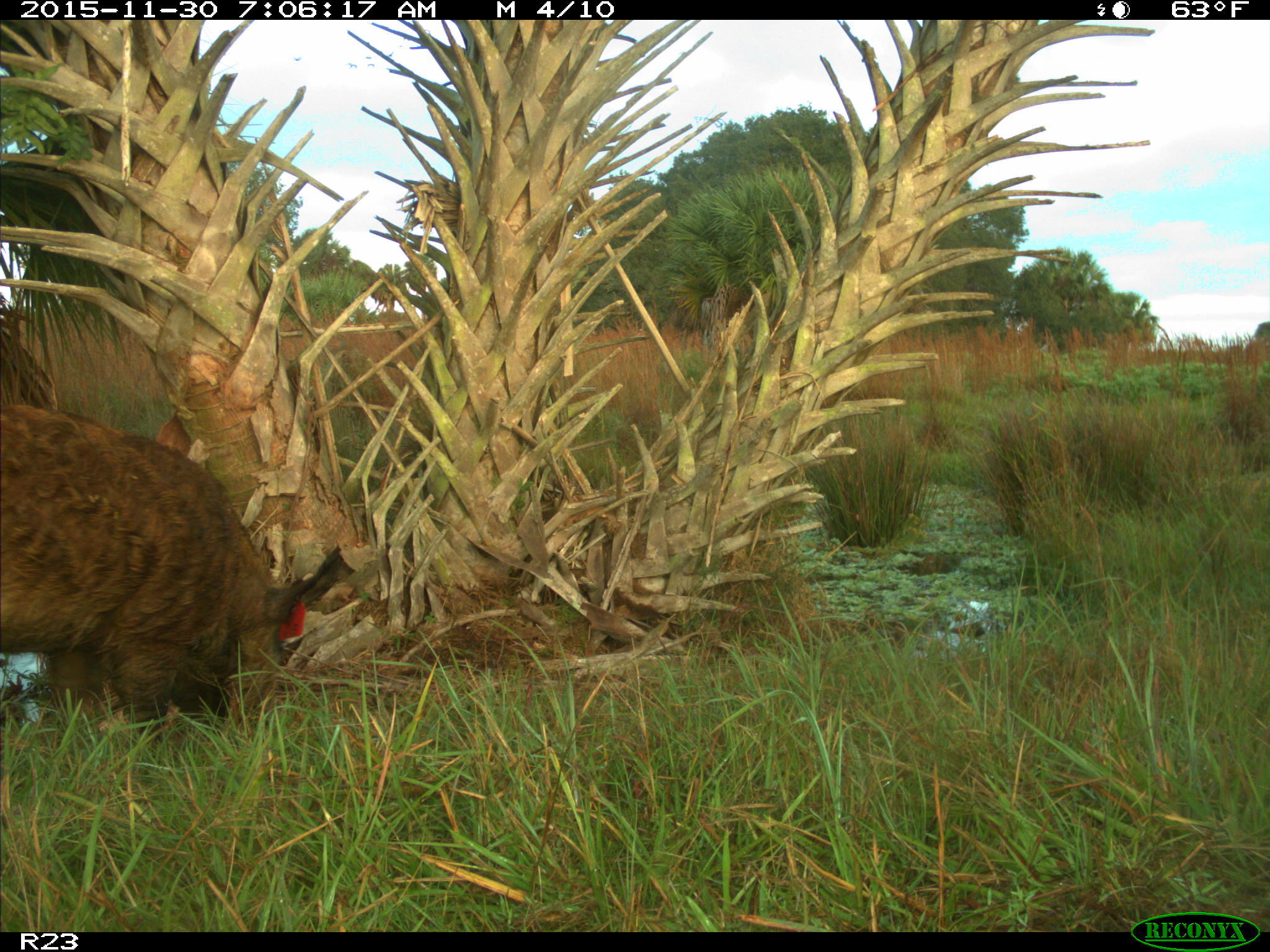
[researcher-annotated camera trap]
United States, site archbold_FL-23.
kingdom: Animalia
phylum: Chordata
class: Mammalia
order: Artiodactyla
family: Suidae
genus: Sus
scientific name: Sus scrofa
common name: wild boar